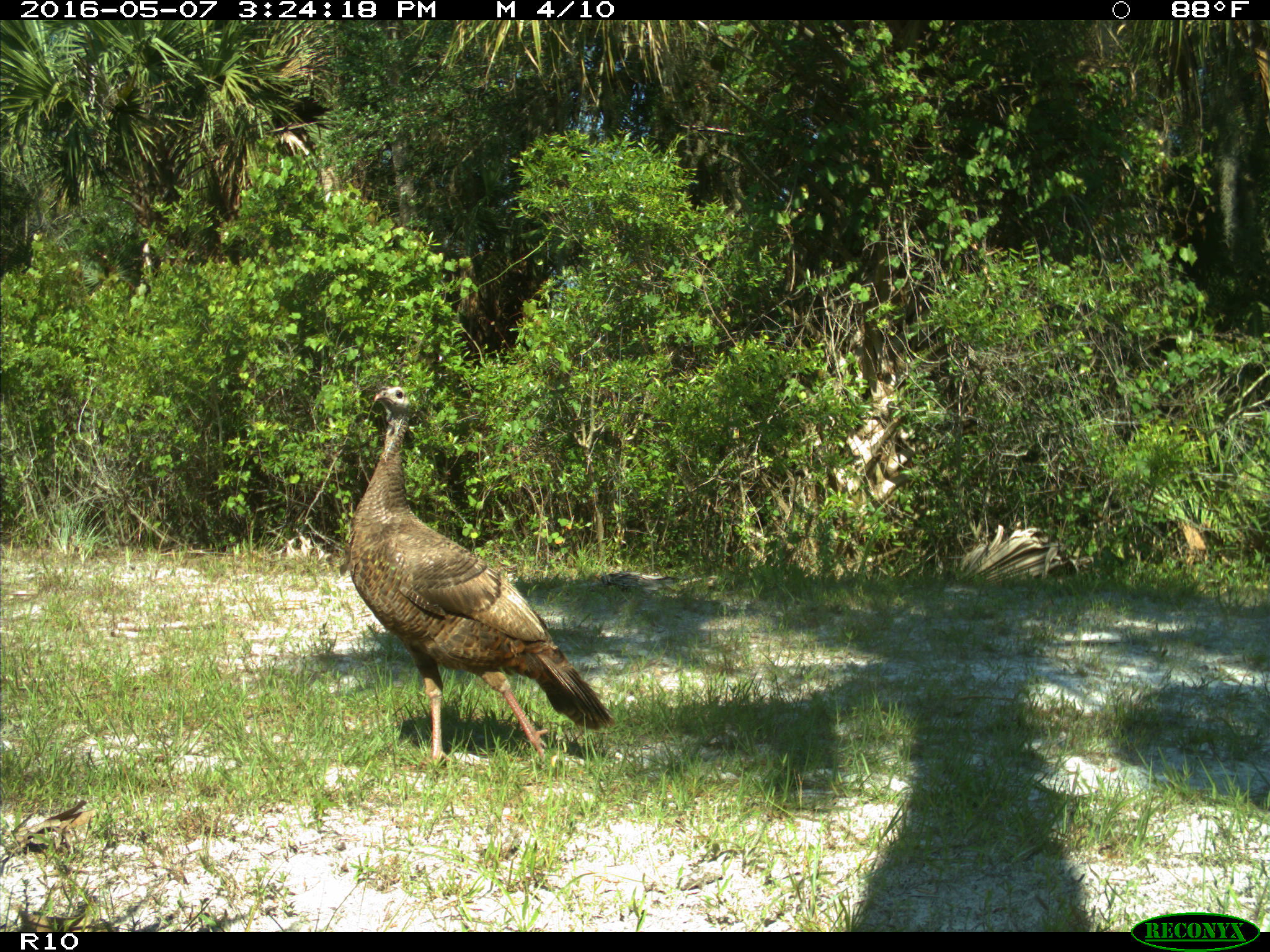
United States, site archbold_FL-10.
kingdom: Animalia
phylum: Chordata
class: Aves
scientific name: Aves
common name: birds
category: unidentified bird